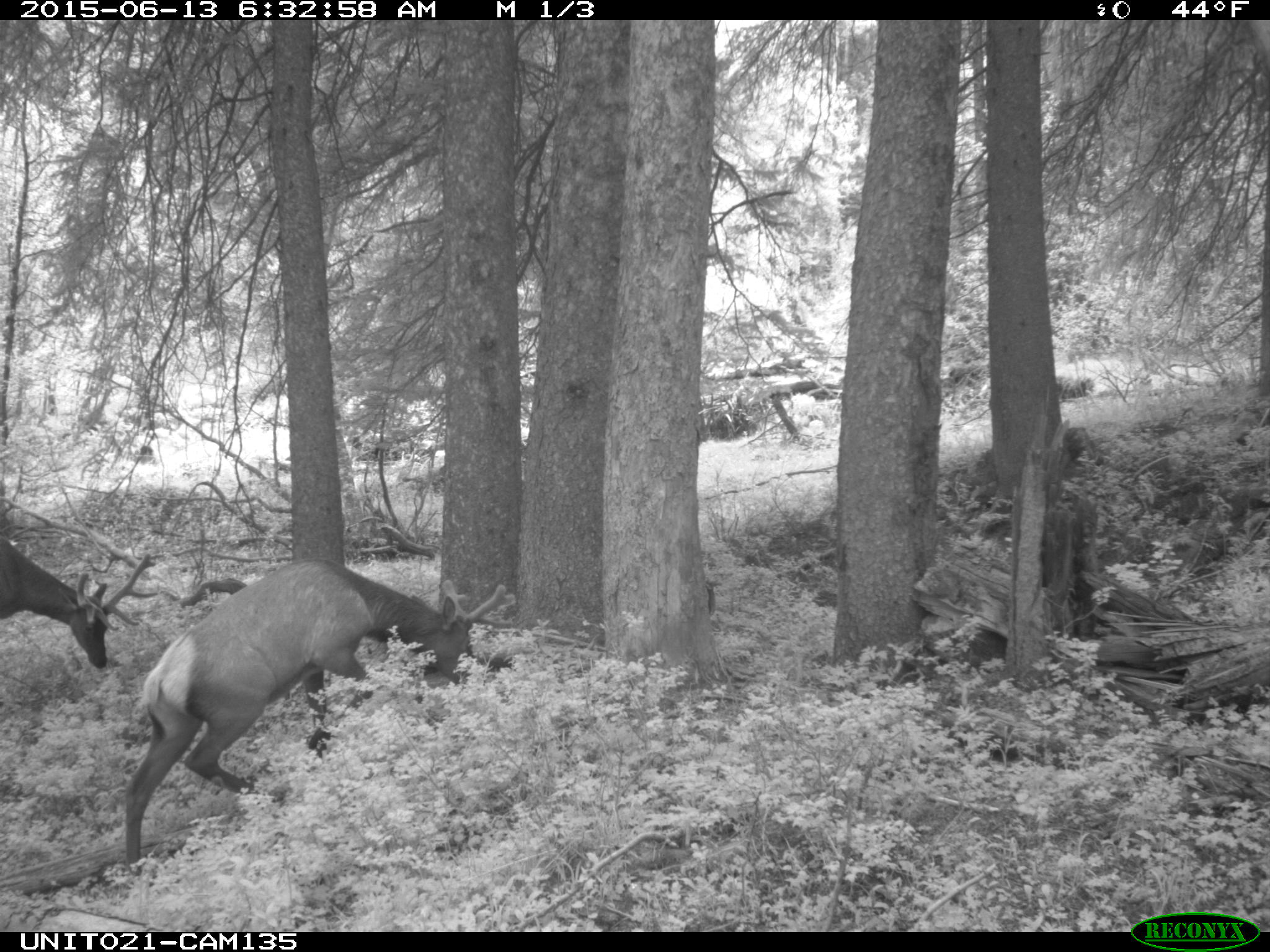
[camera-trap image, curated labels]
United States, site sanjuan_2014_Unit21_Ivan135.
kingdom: Animalia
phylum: Chordata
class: Mammalia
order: Artiodactyla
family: Cervidae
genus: Cervus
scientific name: Cervus elaphus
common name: red deer